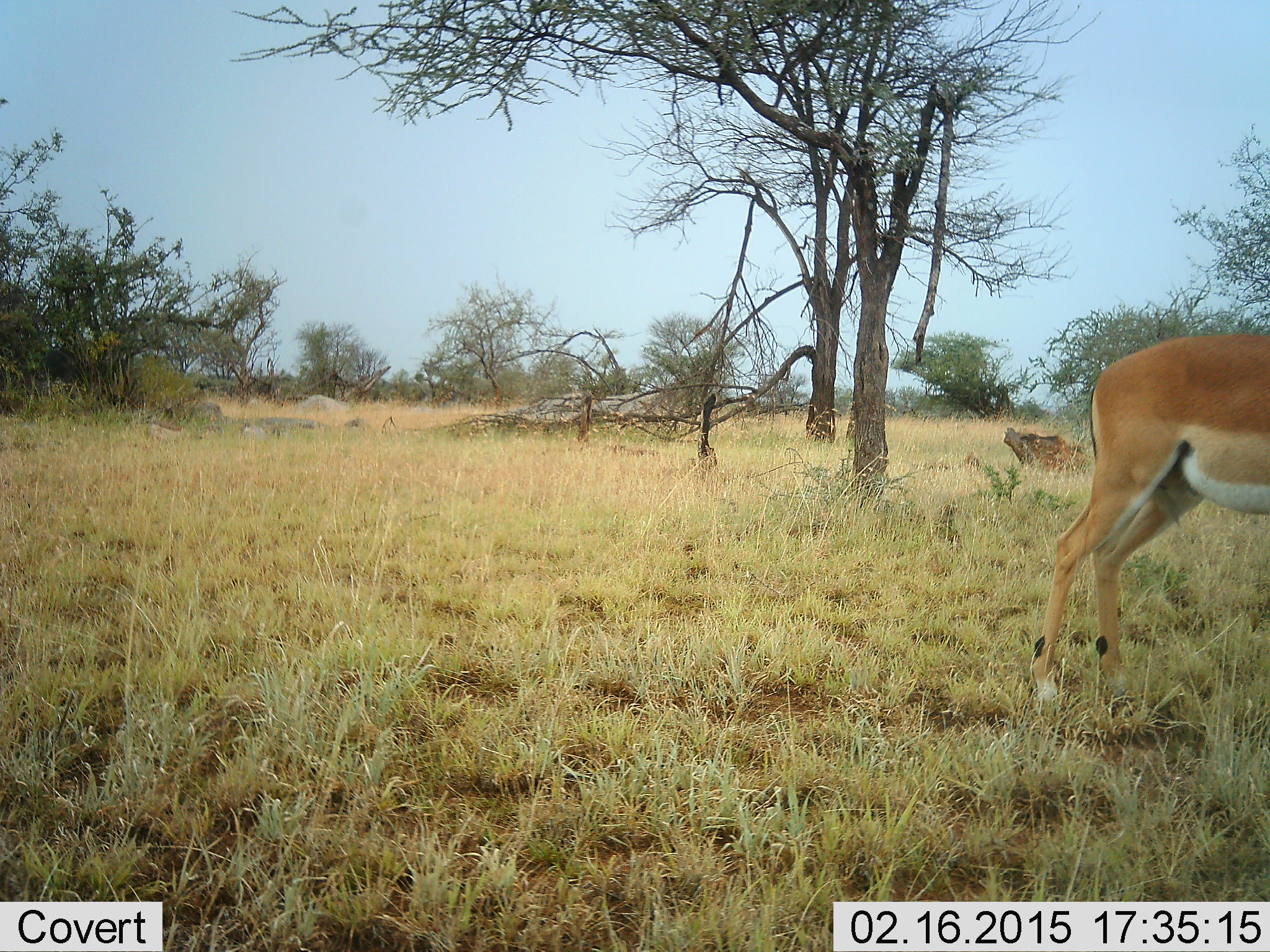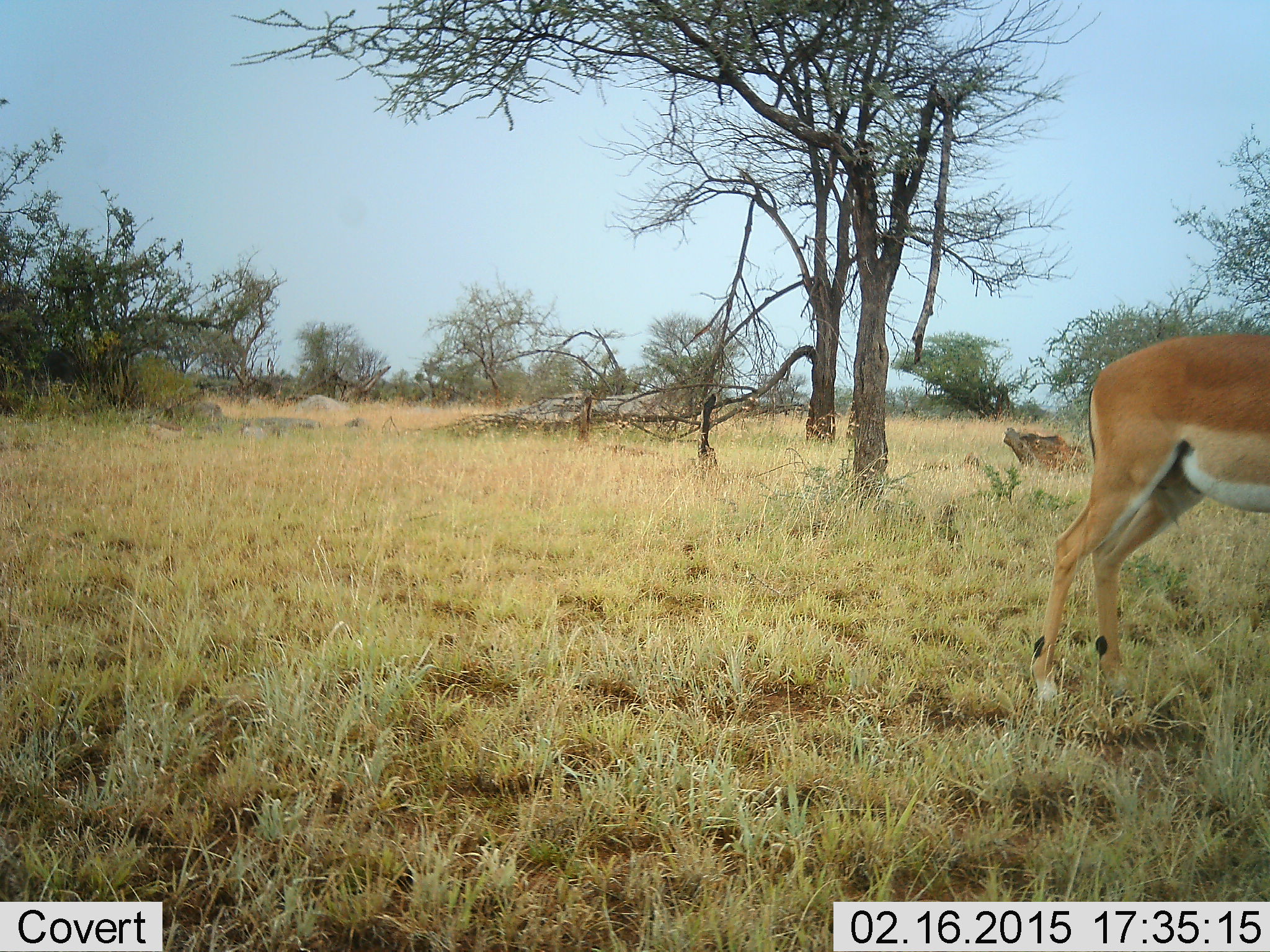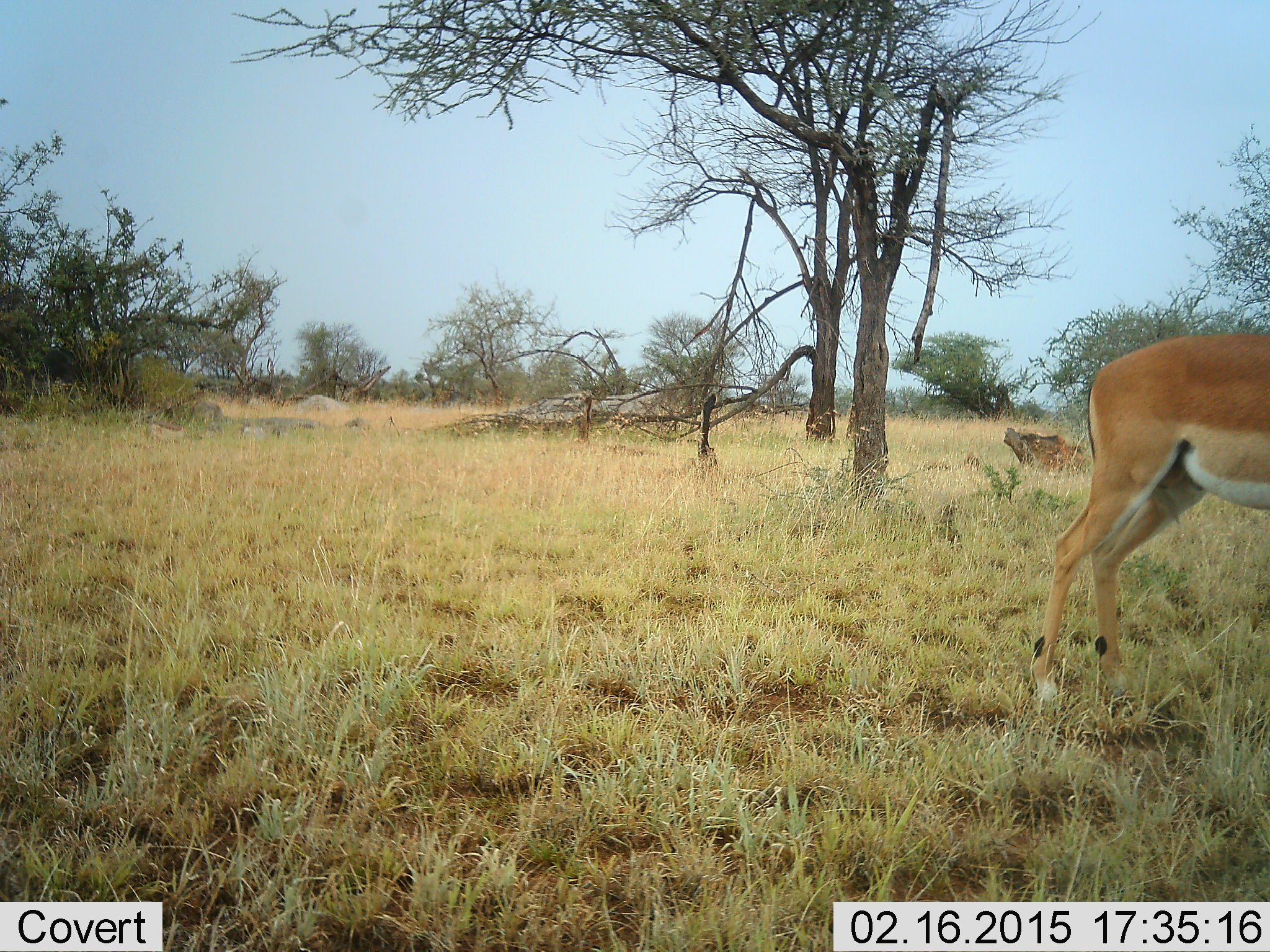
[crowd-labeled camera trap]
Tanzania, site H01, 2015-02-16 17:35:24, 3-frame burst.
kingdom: Animalia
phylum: Chordata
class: Mammalia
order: Artiodactyla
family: Bovidae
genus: Aepyceros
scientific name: Aepyceros melampus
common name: impala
Impala (Aepyceros melampus), count 1. Behavior (volunteer vote fractions): standing 100%, resting 0%, moving 0%, interacting 0%. Young present (vote fraction): 0%. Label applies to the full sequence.